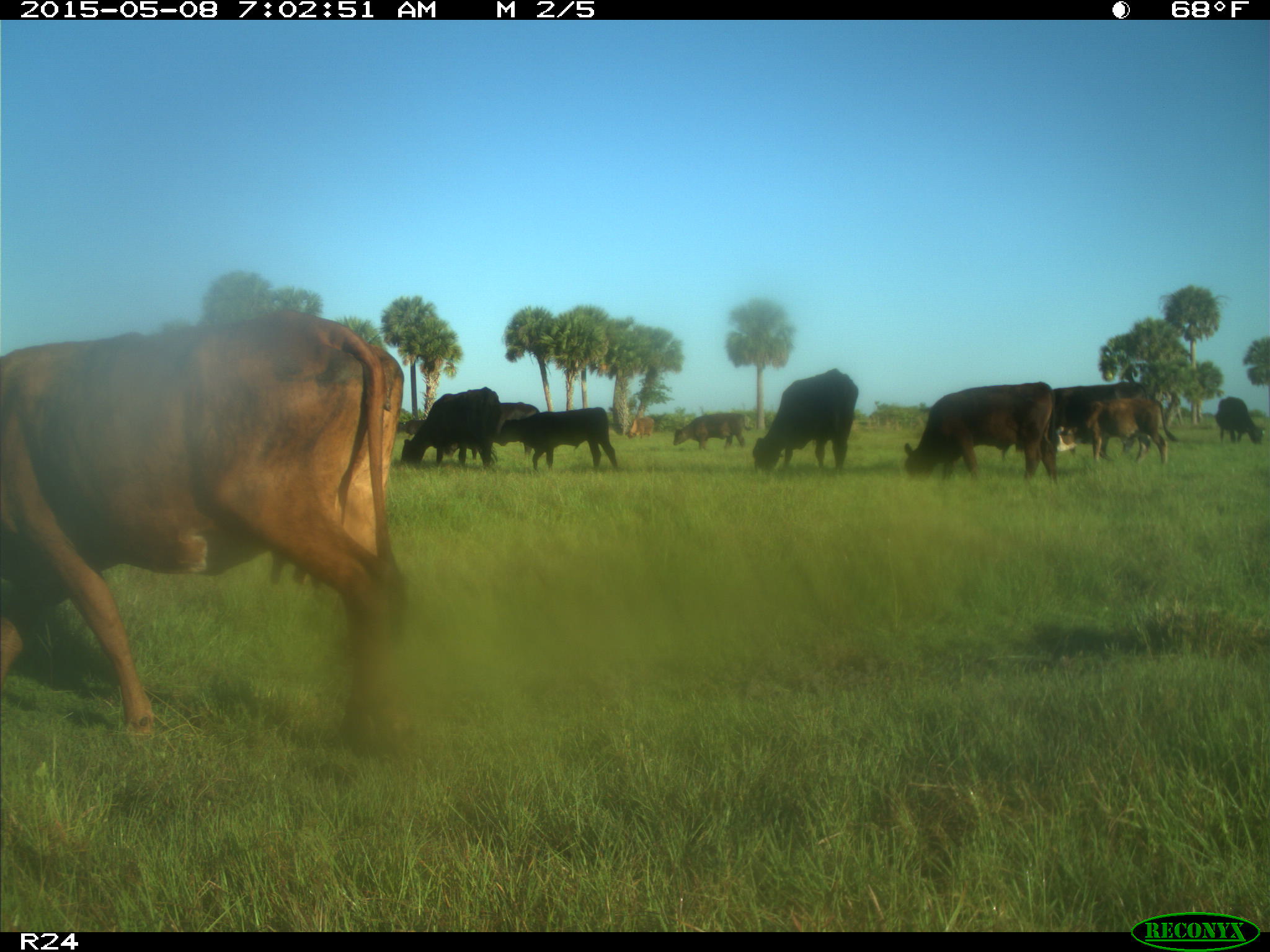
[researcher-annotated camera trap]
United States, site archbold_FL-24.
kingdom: Animalia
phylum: Chordata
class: Mammalia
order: Artiodactyla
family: Bovidae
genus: Bos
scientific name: Bos taurus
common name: domestic cow